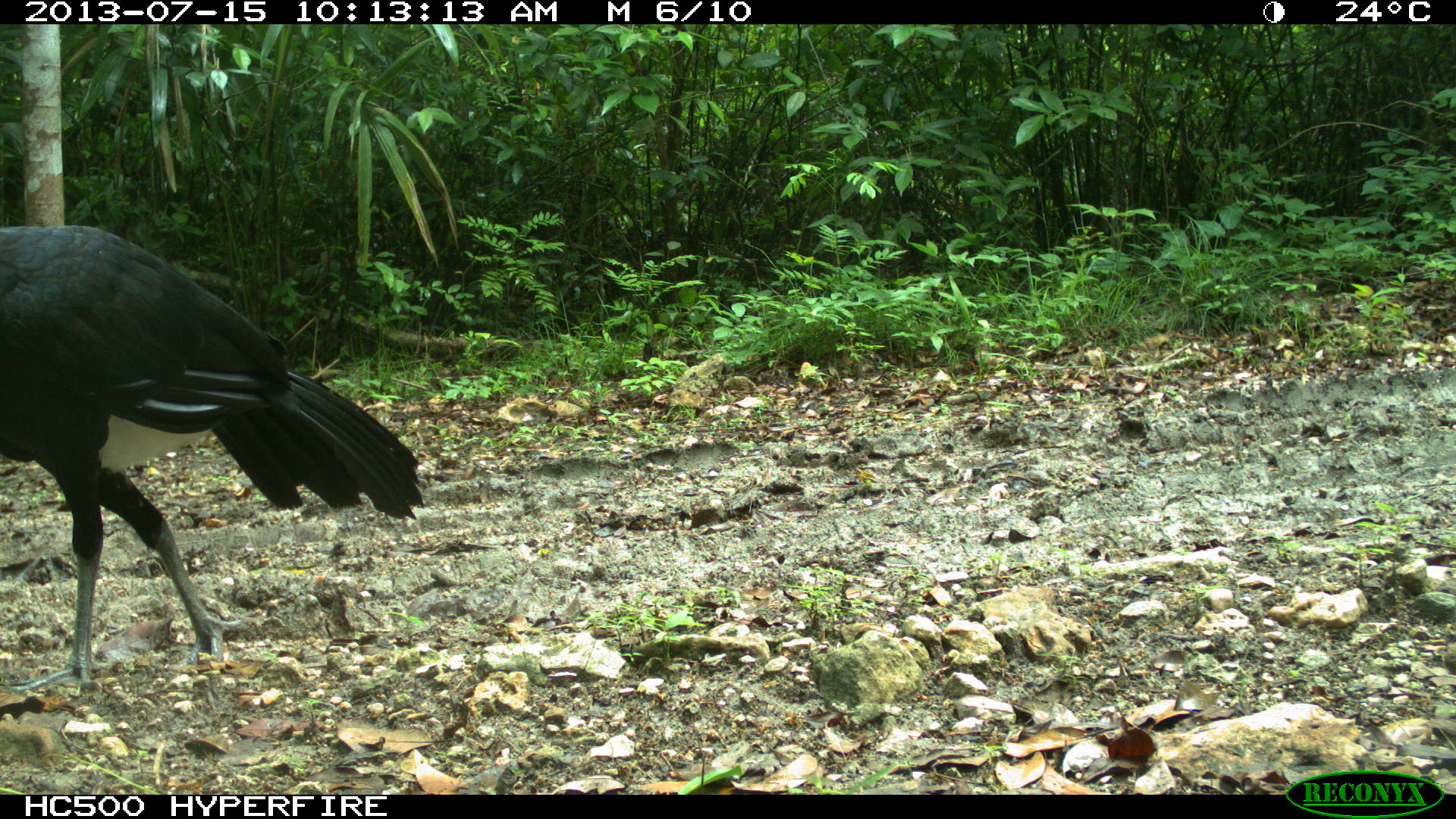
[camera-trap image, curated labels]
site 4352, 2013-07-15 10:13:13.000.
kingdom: Animalia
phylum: Chordata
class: Aves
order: Galliformes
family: Cracidae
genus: Crax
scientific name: Crax rubra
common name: great curassow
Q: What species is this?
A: Crax rubra (great curassow).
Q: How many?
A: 1.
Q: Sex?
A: Male.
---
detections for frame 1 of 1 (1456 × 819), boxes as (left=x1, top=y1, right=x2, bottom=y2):
crax rubra: (left=0, top=220, right=422, bottom=695)